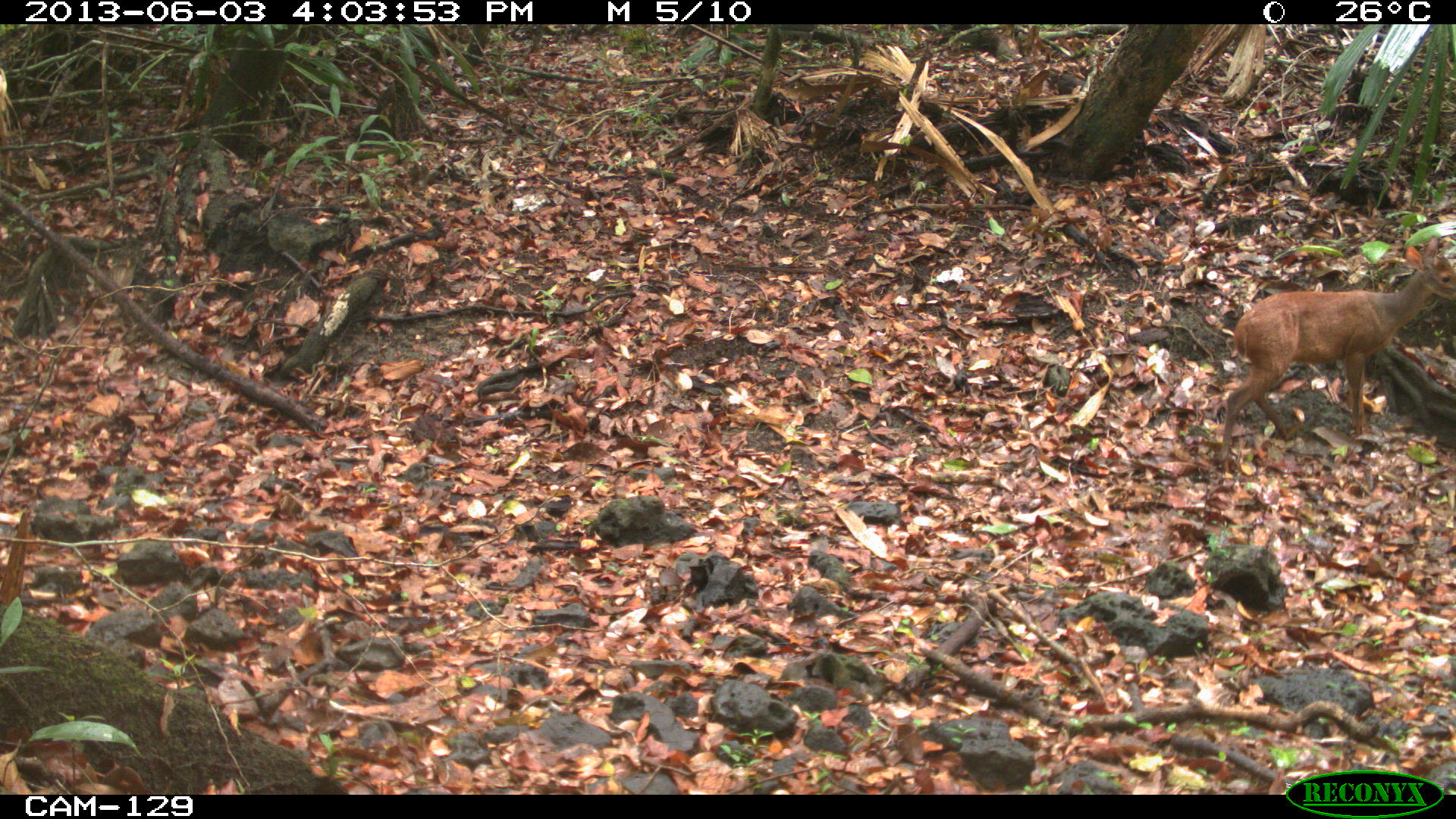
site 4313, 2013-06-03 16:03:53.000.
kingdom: Animalia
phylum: Chordata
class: Mammalia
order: Artiodactyla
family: Cervidae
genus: Mazama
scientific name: Mazama temama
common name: central american red brocket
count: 1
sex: male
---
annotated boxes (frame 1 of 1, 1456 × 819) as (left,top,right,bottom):
mazama temama: (1215,233,1454,464)